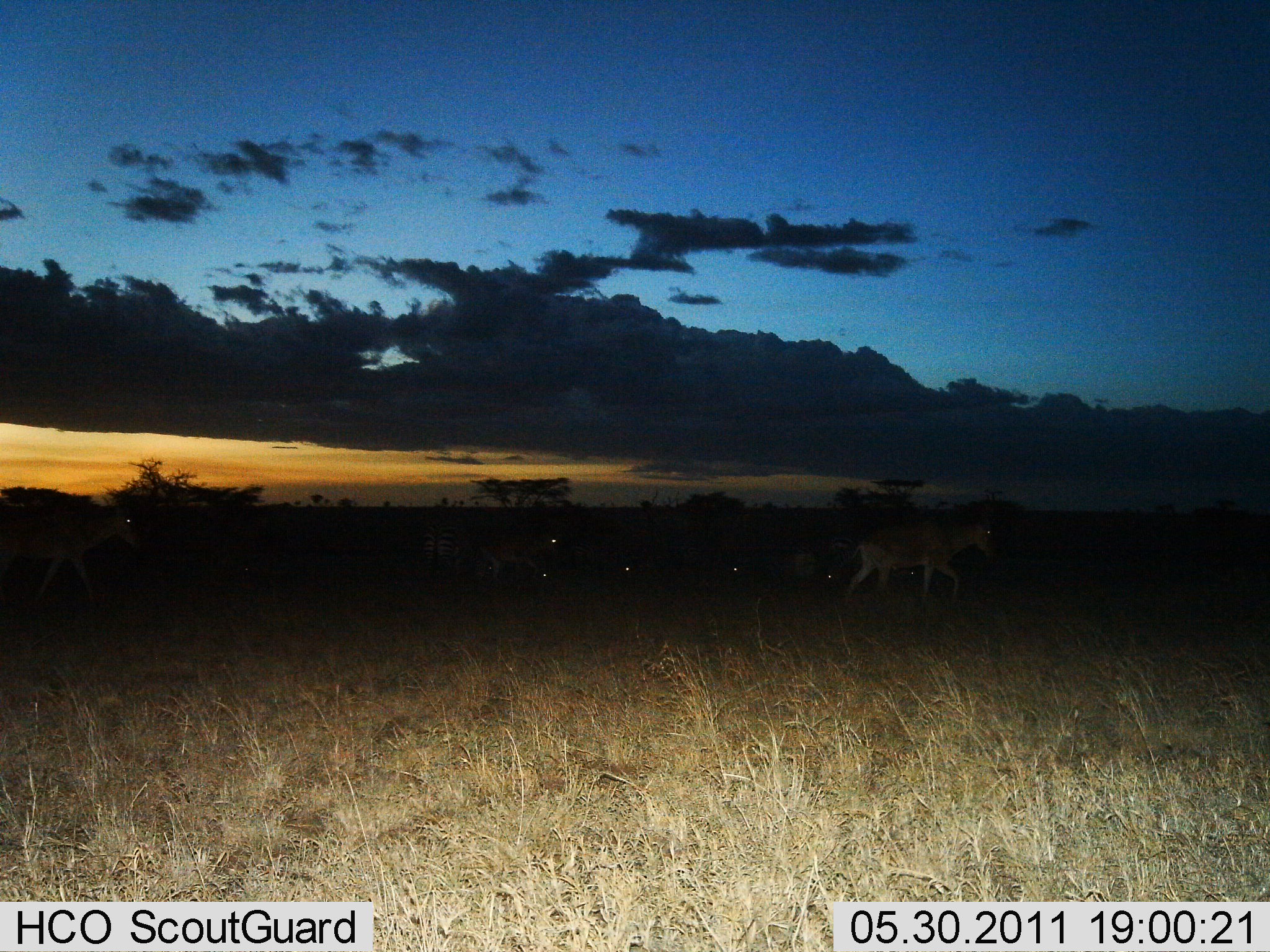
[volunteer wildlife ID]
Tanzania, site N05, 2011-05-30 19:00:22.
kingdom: Animalia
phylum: Chordata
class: Mammalia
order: Artiodactyla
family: Bovidae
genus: Alcelaphus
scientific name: Alcelaphus buselaphus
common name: hartebeest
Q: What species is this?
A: Hartebeest (Alcelaphus buselaphus).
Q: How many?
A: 3.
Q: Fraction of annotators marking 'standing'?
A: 25%.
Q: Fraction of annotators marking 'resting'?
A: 12%.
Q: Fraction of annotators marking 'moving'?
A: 88%.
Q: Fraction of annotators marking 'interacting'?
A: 0%.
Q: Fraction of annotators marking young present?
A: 0%.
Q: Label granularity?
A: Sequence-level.